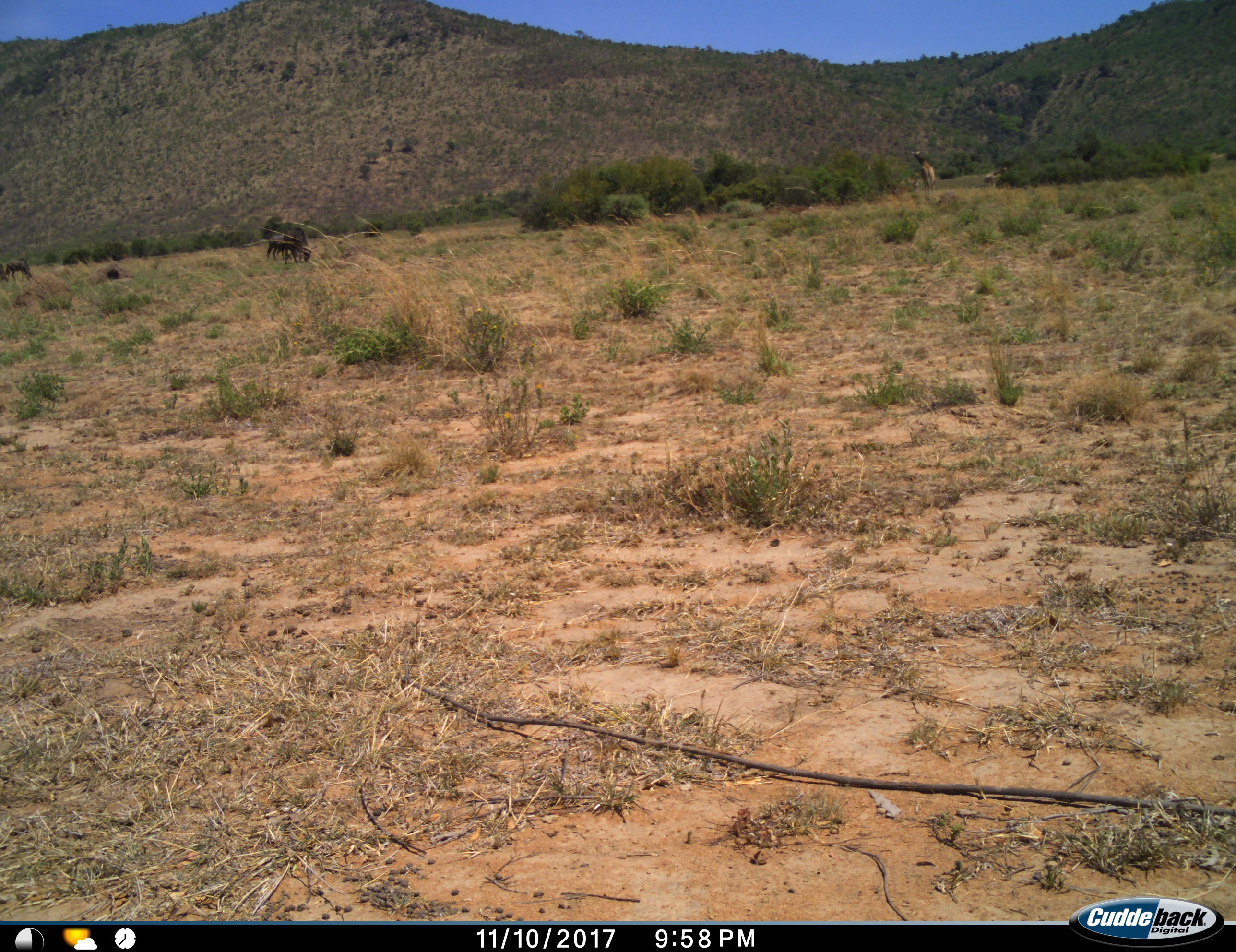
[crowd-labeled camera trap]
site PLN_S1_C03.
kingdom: Animalia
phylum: Chordata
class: Mammalia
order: Artiodactyla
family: Giraffidae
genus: Giraffa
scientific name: Giraffa camelopardalis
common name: giraffe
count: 2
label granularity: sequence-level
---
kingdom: Animalia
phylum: Chordata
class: Mammalia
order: Artiodactyla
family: Bovidae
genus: Connochaetes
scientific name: Connochaetes taurinus taurinus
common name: blue wildebeest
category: wildebeestblue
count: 4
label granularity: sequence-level